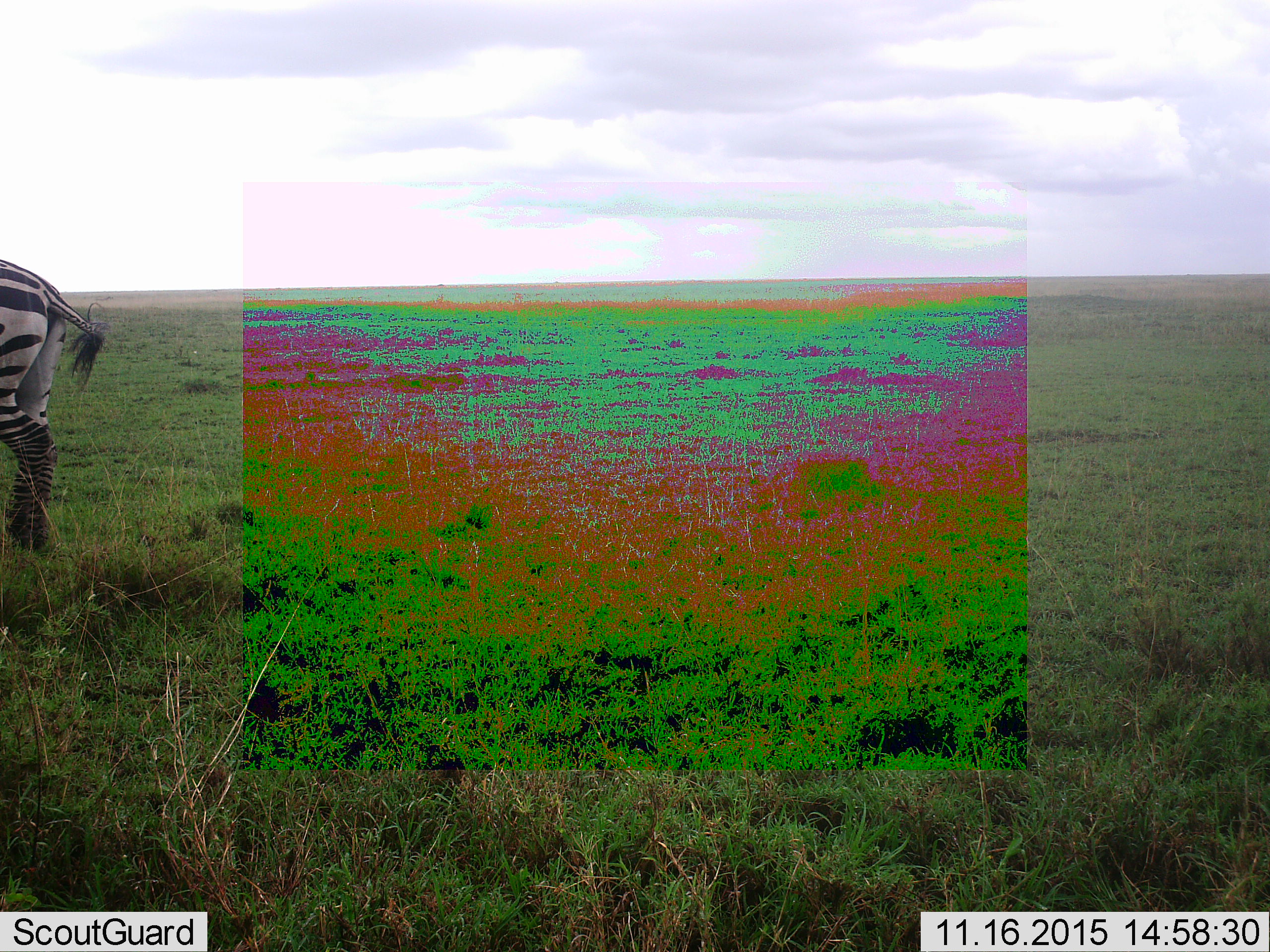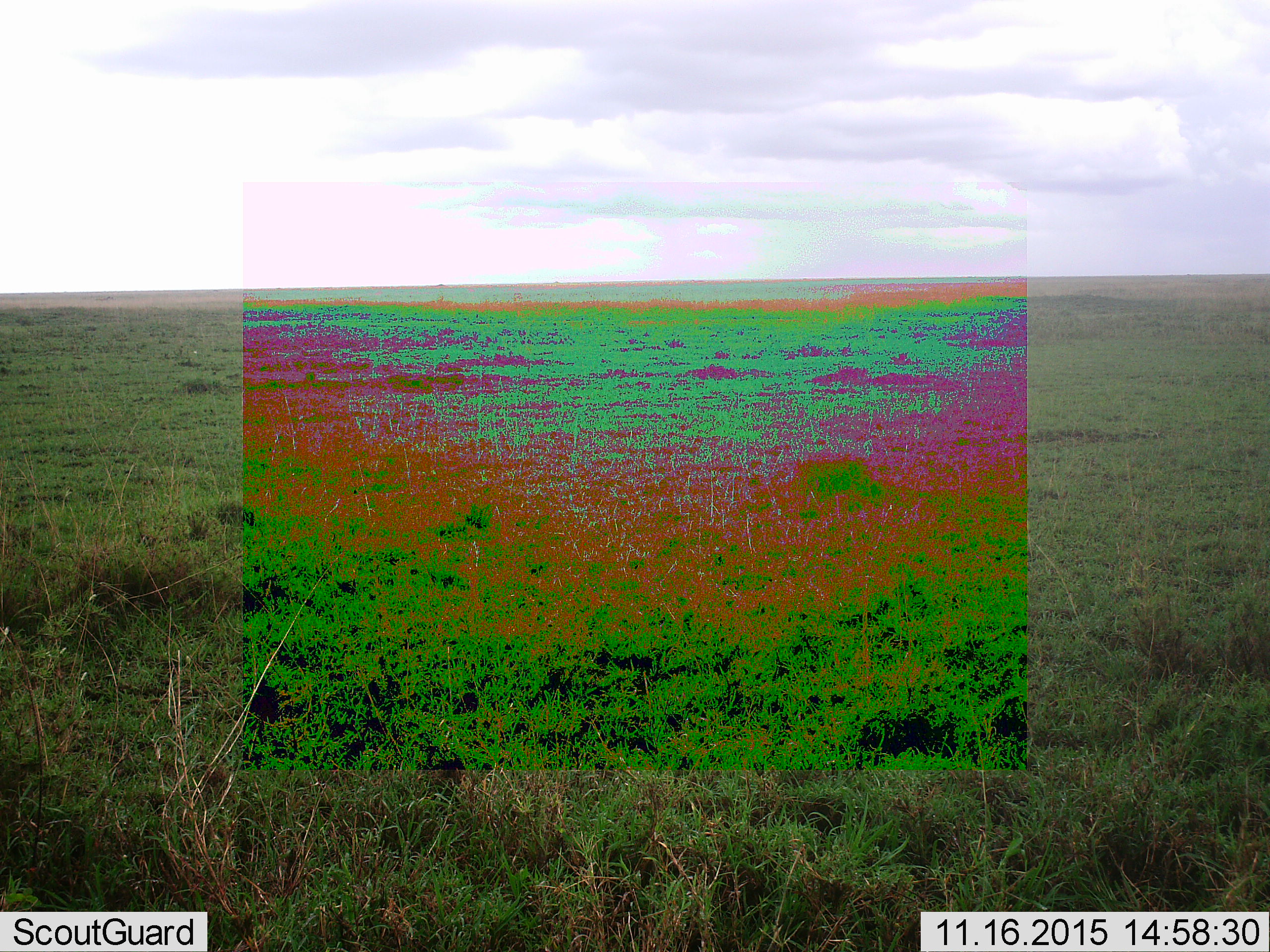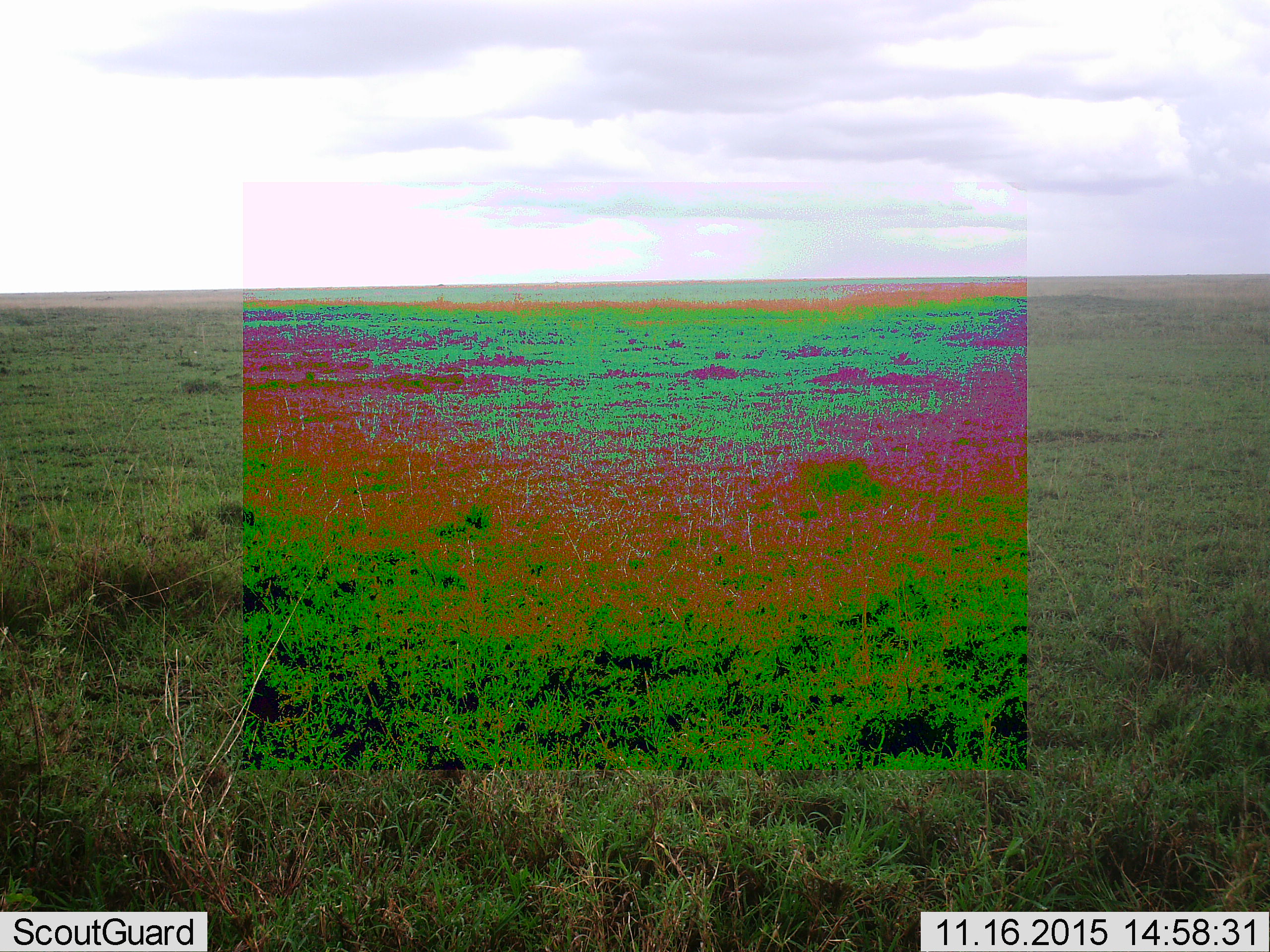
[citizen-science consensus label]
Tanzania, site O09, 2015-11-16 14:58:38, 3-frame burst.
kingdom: Animalia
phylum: Chordata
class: Mammalia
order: Perissodactyla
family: Equidae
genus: Equus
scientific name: Equus quagga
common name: plains zebra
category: zebra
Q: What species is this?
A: Zebra (plains zebra) (Equus quagga).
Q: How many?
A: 1.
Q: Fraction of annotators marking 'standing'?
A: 11%.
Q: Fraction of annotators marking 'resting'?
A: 0%.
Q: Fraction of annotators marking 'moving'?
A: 89%.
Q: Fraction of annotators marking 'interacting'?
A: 0%.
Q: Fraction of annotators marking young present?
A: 0%.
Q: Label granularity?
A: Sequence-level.